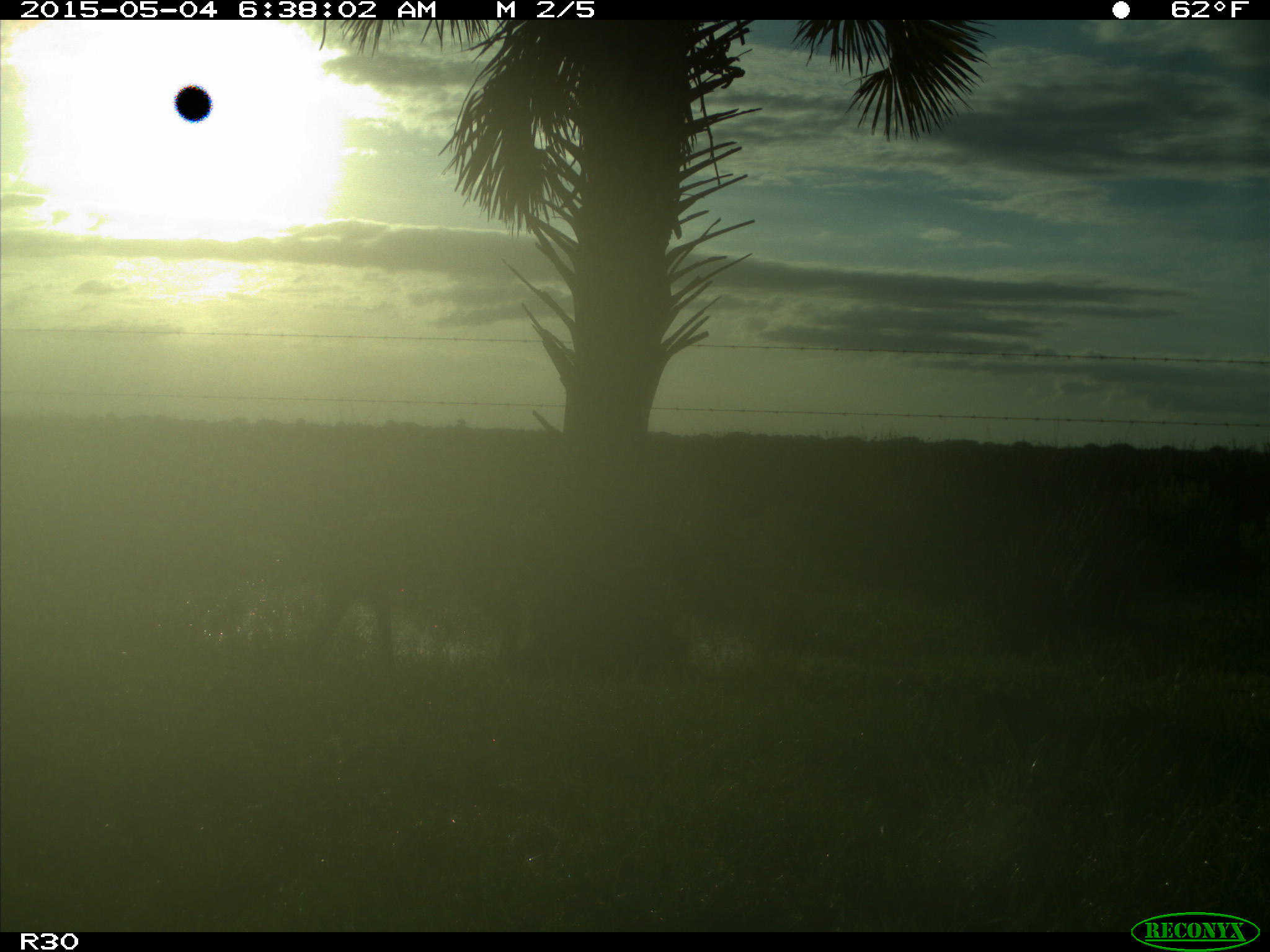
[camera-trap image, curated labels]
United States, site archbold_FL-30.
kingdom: Animalia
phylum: Chordata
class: Mammalia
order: Artiodactyla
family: Cervidae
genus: Odocoileus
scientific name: Odocoileus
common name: deer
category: unidentified deer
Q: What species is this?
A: Unidentified deer (deer) (Odocoileus).